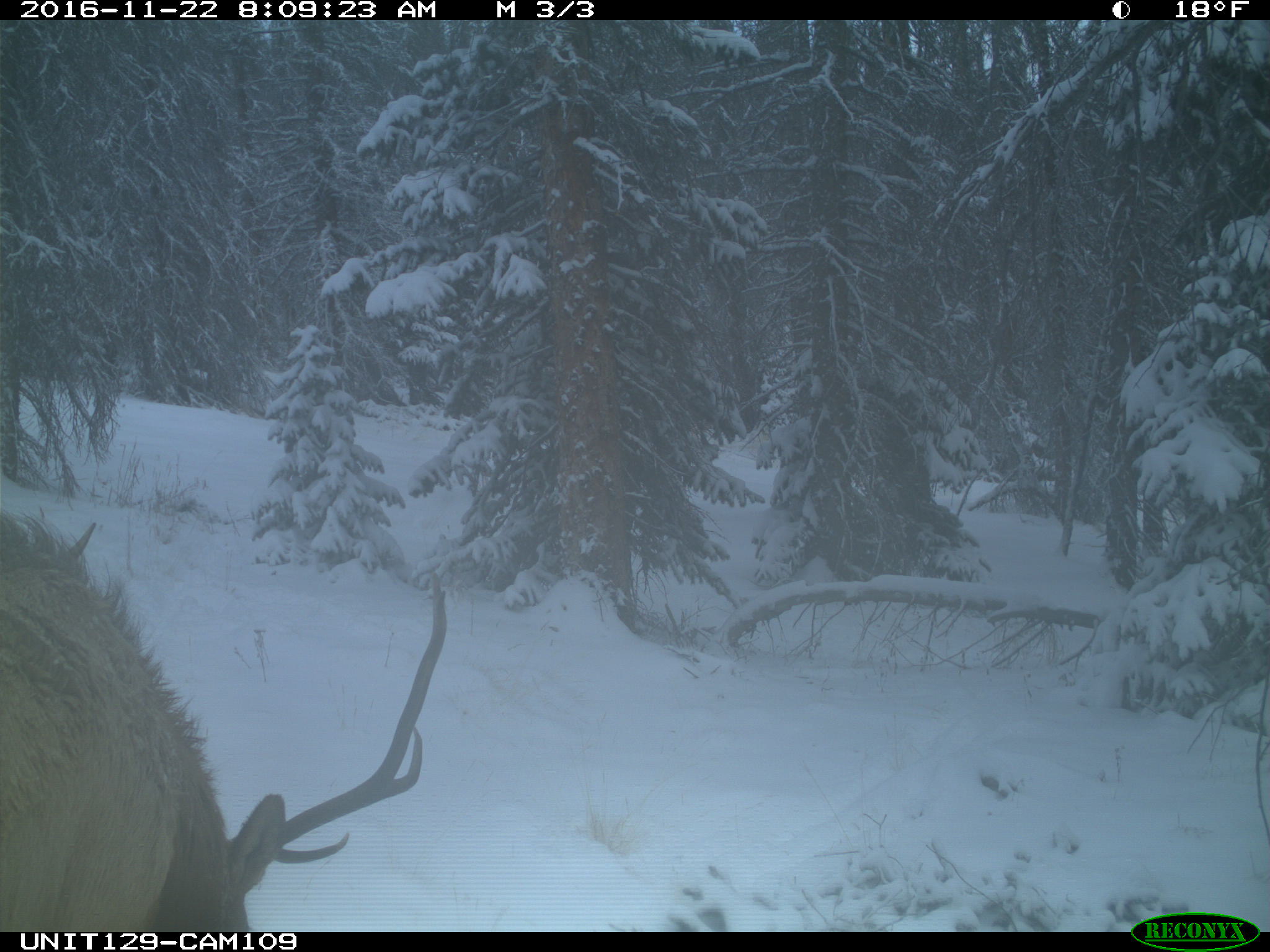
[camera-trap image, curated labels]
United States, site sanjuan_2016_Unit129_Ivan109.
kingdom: Animalia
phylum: Chordata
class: Mammalia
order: Artiodactyla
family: Cervidae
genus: Cervus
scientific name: Cervus elaphus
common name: red deer